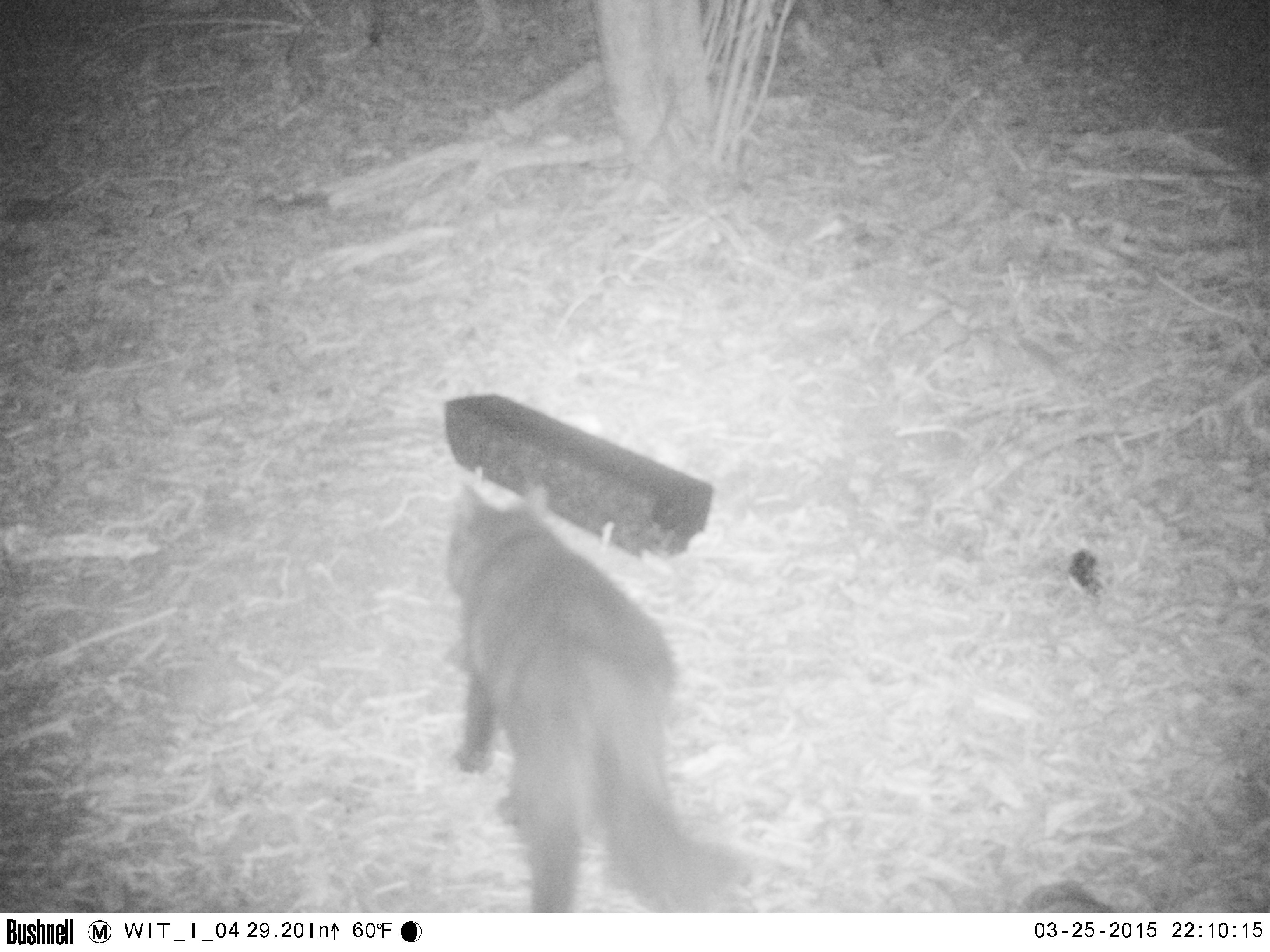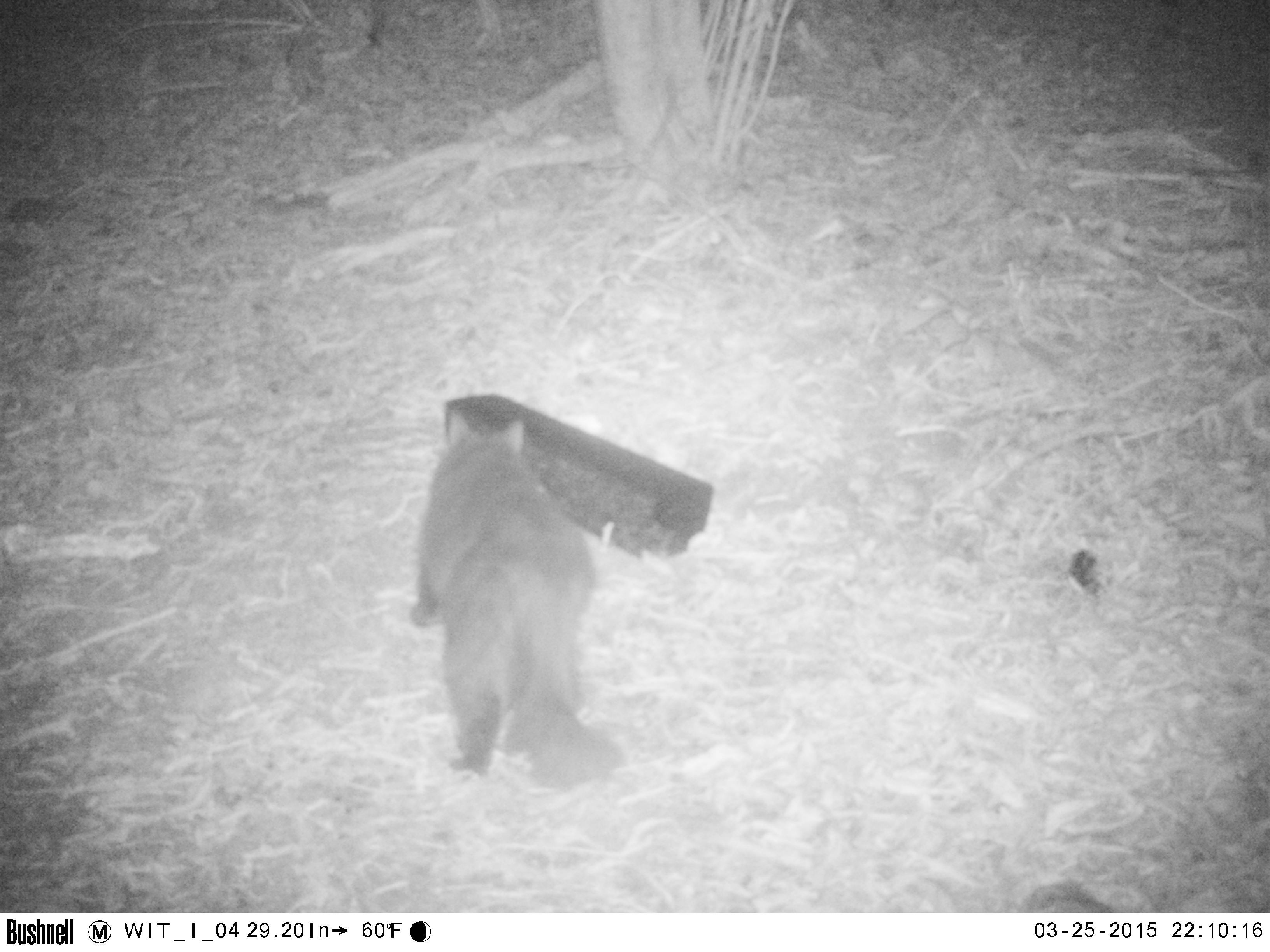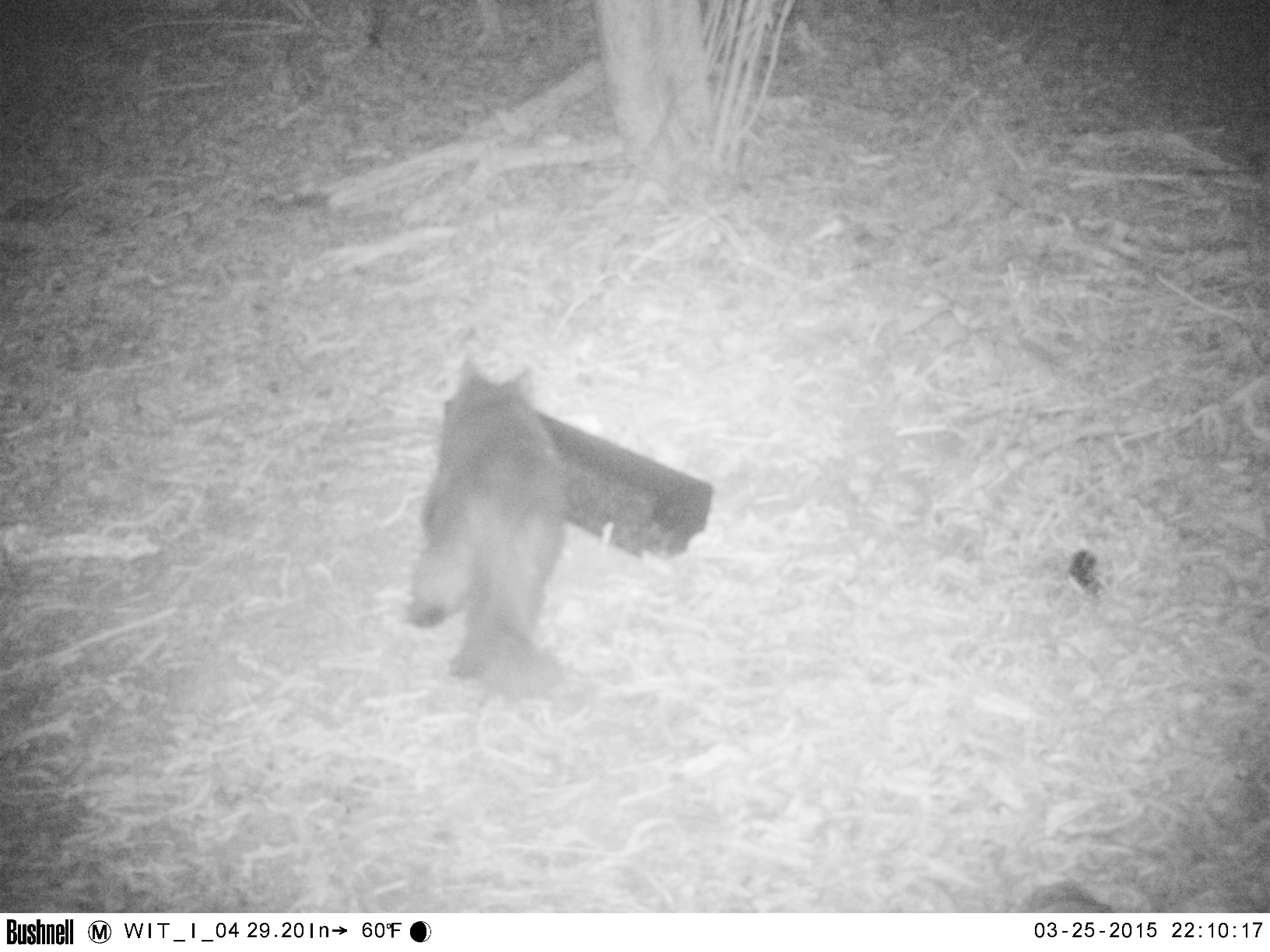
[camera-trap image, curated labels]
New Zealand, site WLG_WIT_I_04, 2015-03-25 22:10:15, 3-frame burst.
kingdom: Animalia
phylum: Chordata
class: Mammalia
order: Carnivora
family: Felidae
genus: Felis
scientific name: Felis catus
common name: domestic cat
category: cat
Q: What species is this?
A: Cat (domestic cat) (Felis catus).